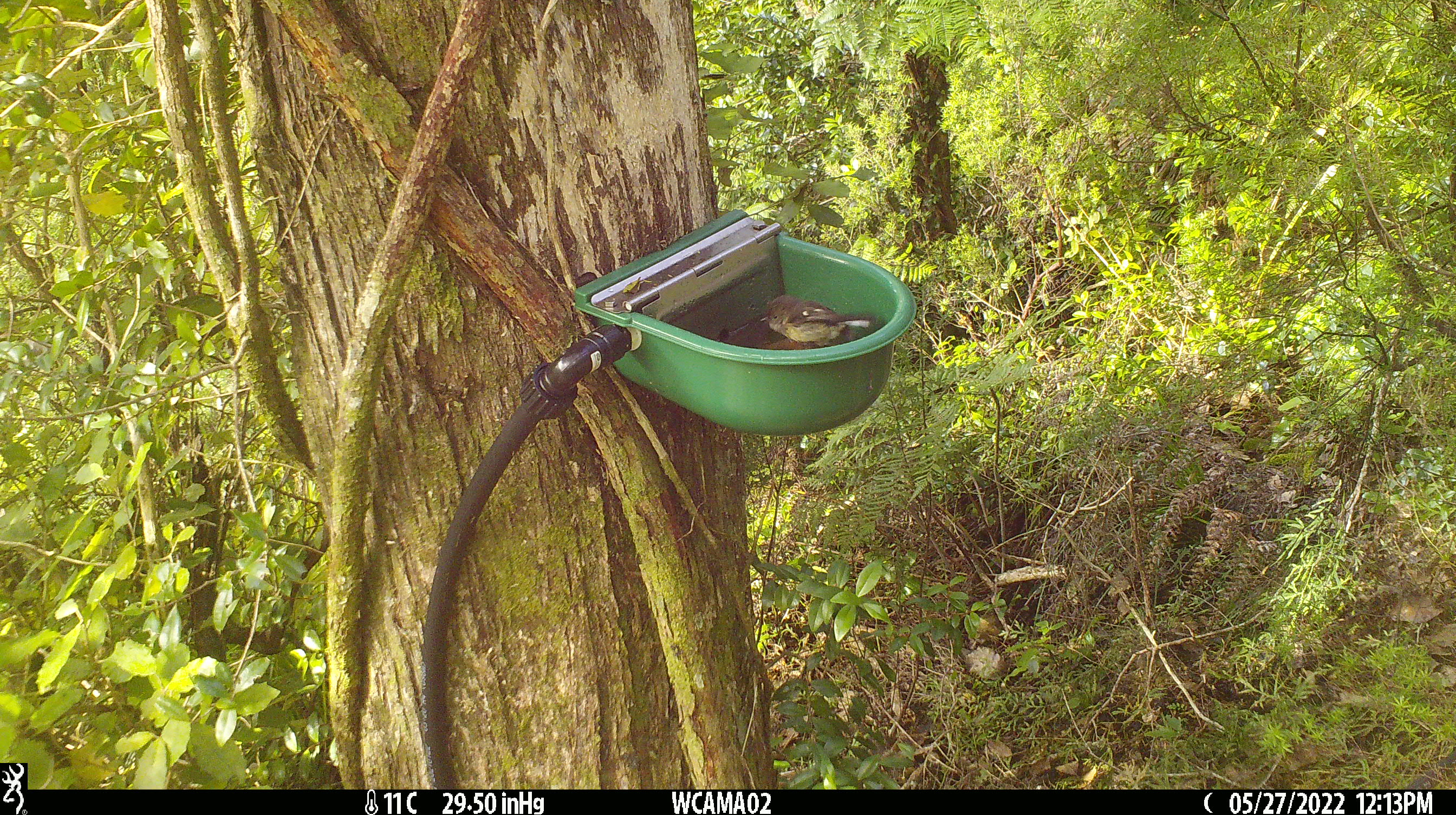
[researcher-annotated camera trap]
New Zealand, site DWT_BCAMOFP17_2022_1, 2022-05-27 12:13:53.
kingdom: Animalia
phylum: Chordata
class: Aves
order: Passeriformes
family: Petroicidae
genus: Petroica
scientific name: Petroica macrocephala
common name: tomtit